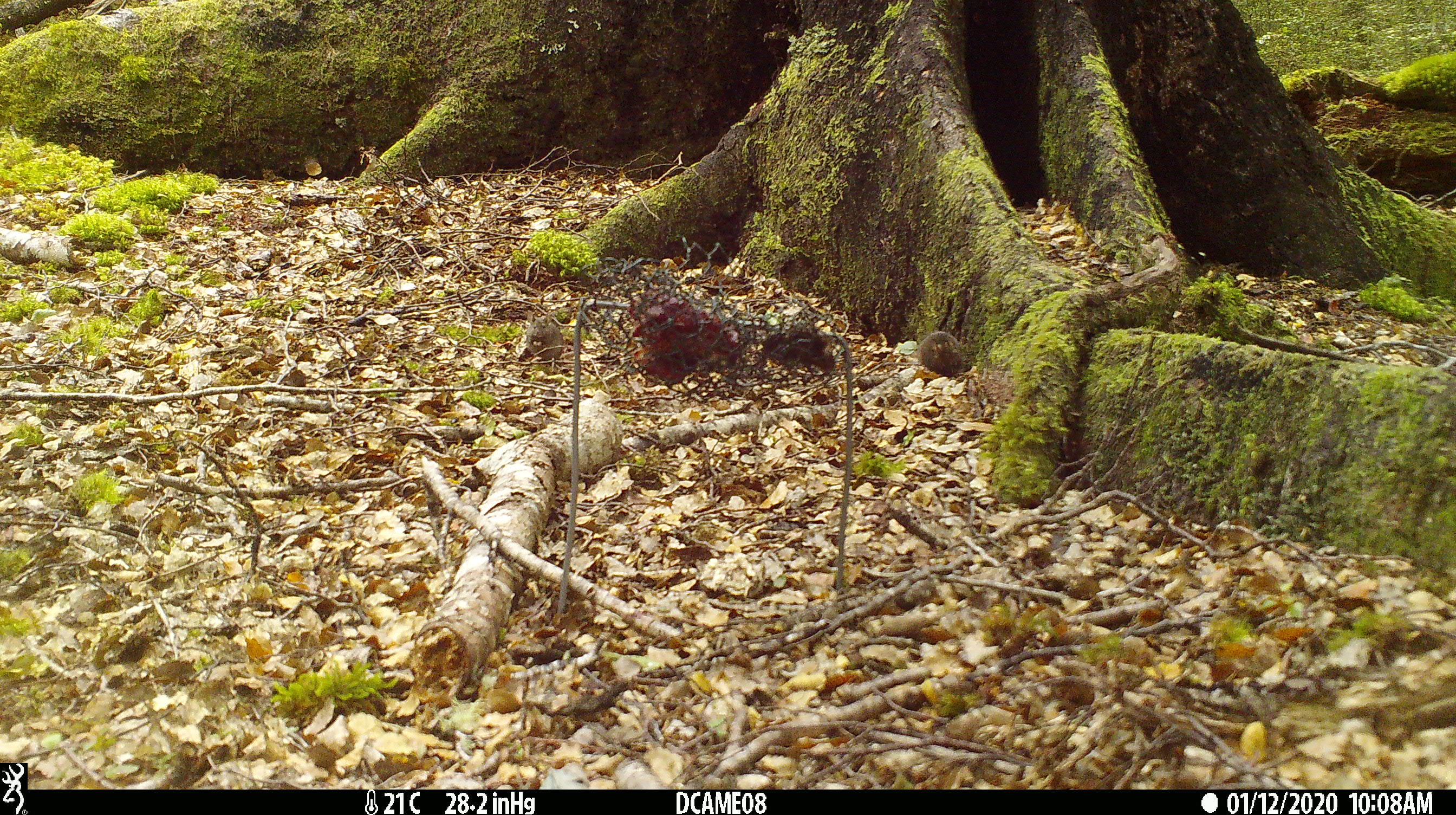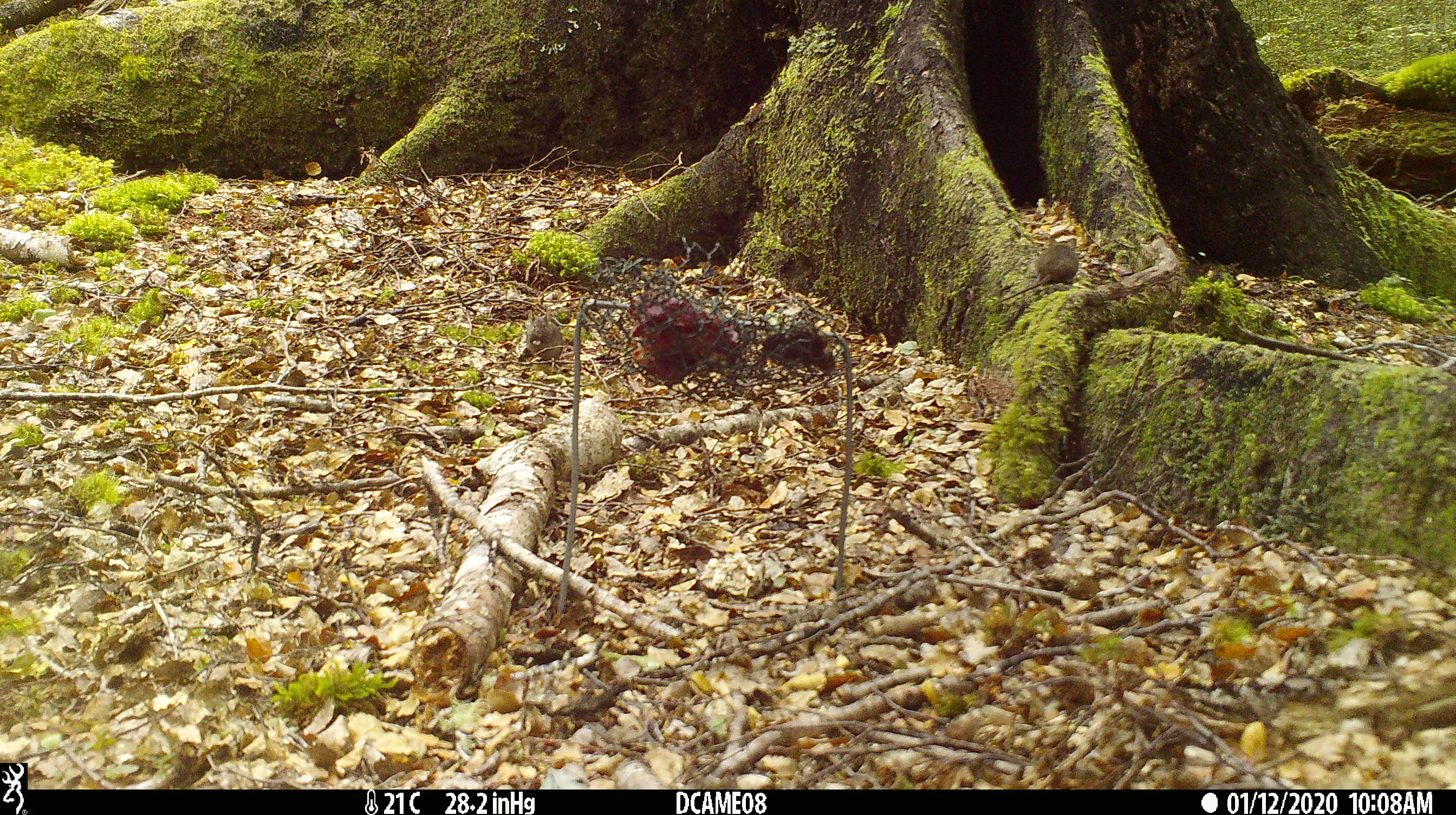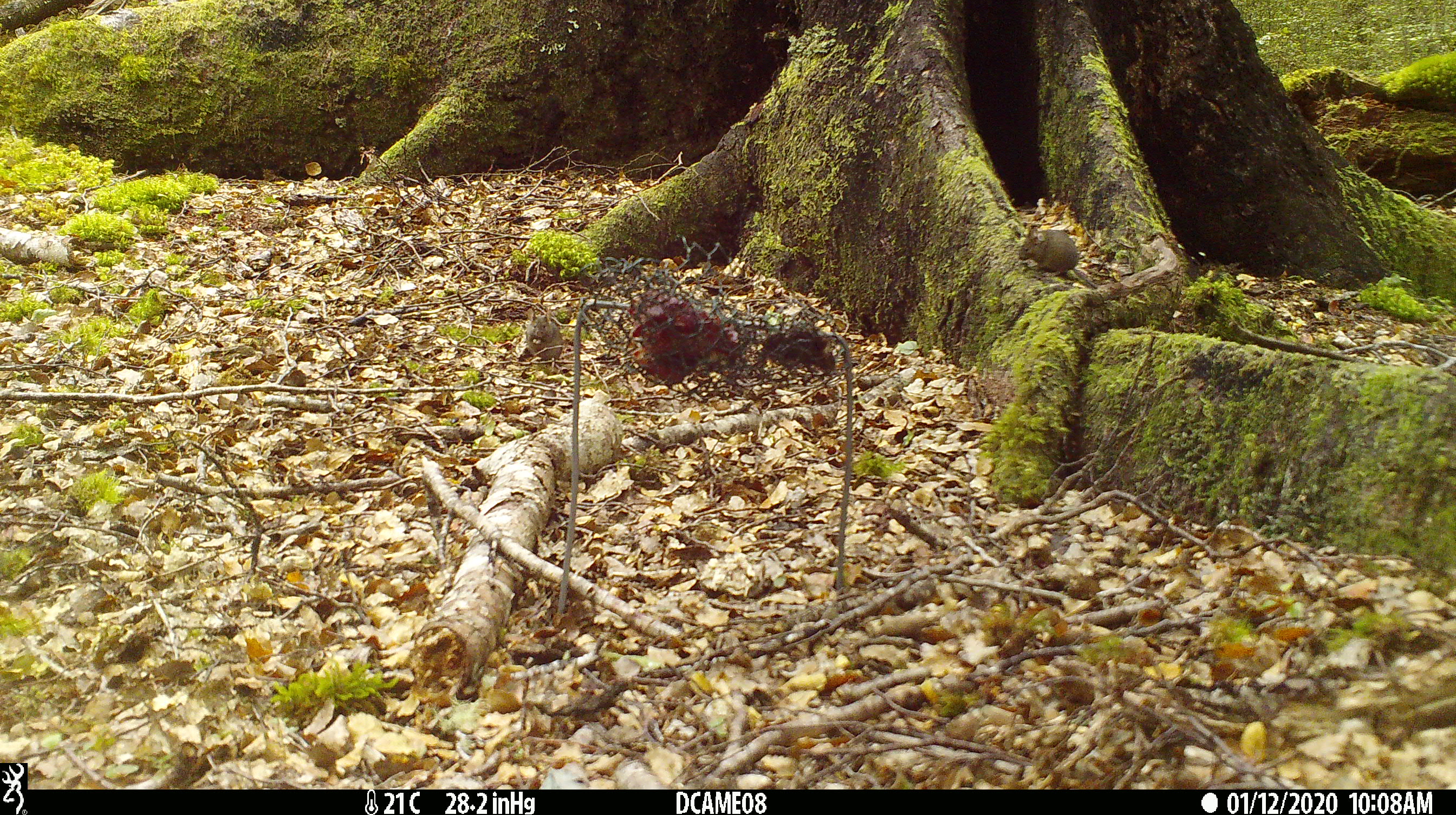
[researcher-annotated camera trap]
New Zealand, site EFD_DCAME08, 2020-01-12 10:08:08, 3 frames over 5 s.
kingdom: Animalia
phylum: Chordata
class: Mammalia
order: Rodentia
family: Muridae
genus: Mus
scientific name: Mus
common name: mouse